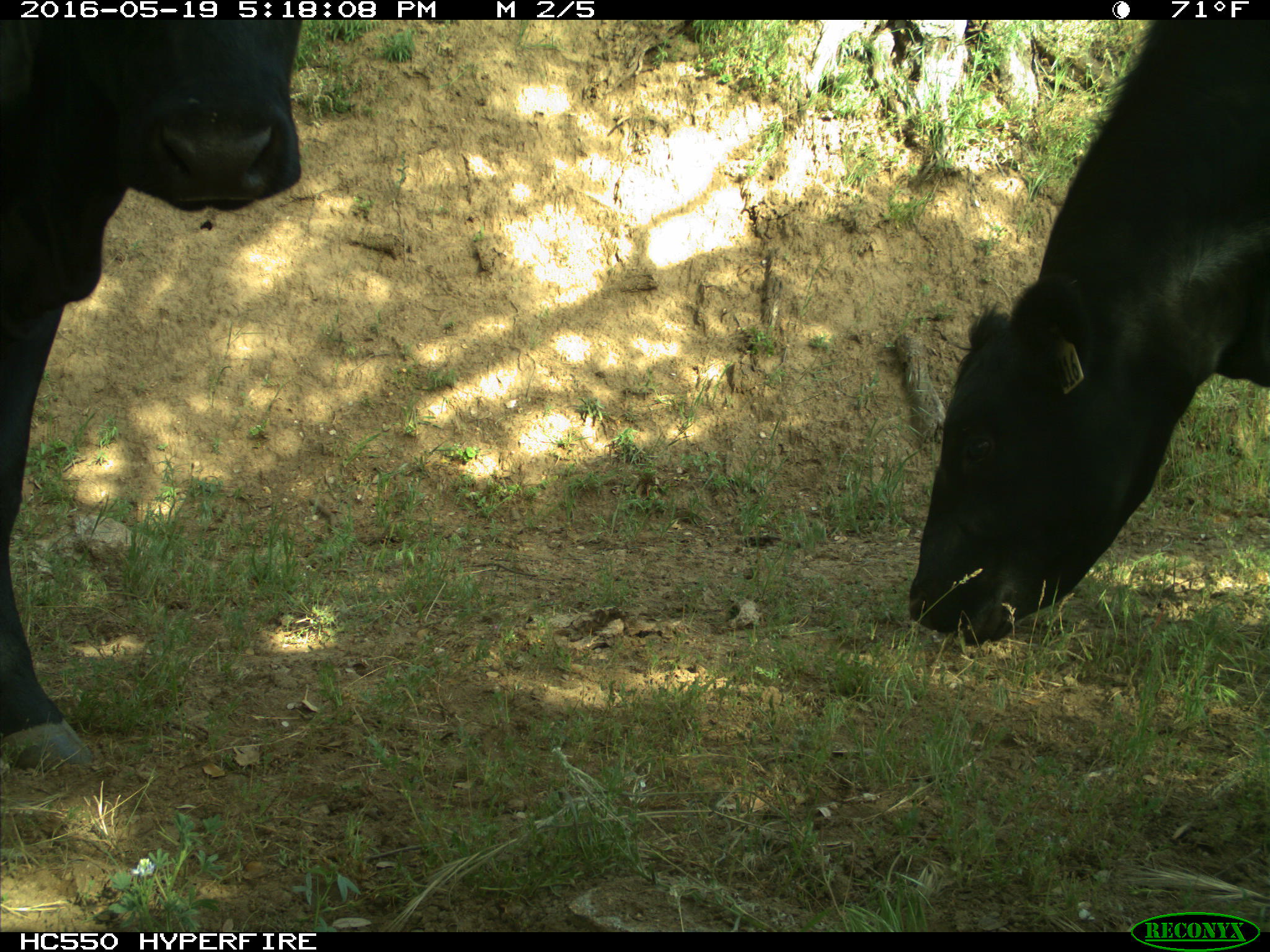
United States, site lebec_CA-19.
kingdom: Animalia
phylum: Chordata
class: Mammalia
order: Artiodactyla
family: Bovidae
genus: Bos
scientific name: Bos taurus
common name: domestic cow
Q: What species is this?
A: Bos taurus (domestic cow).